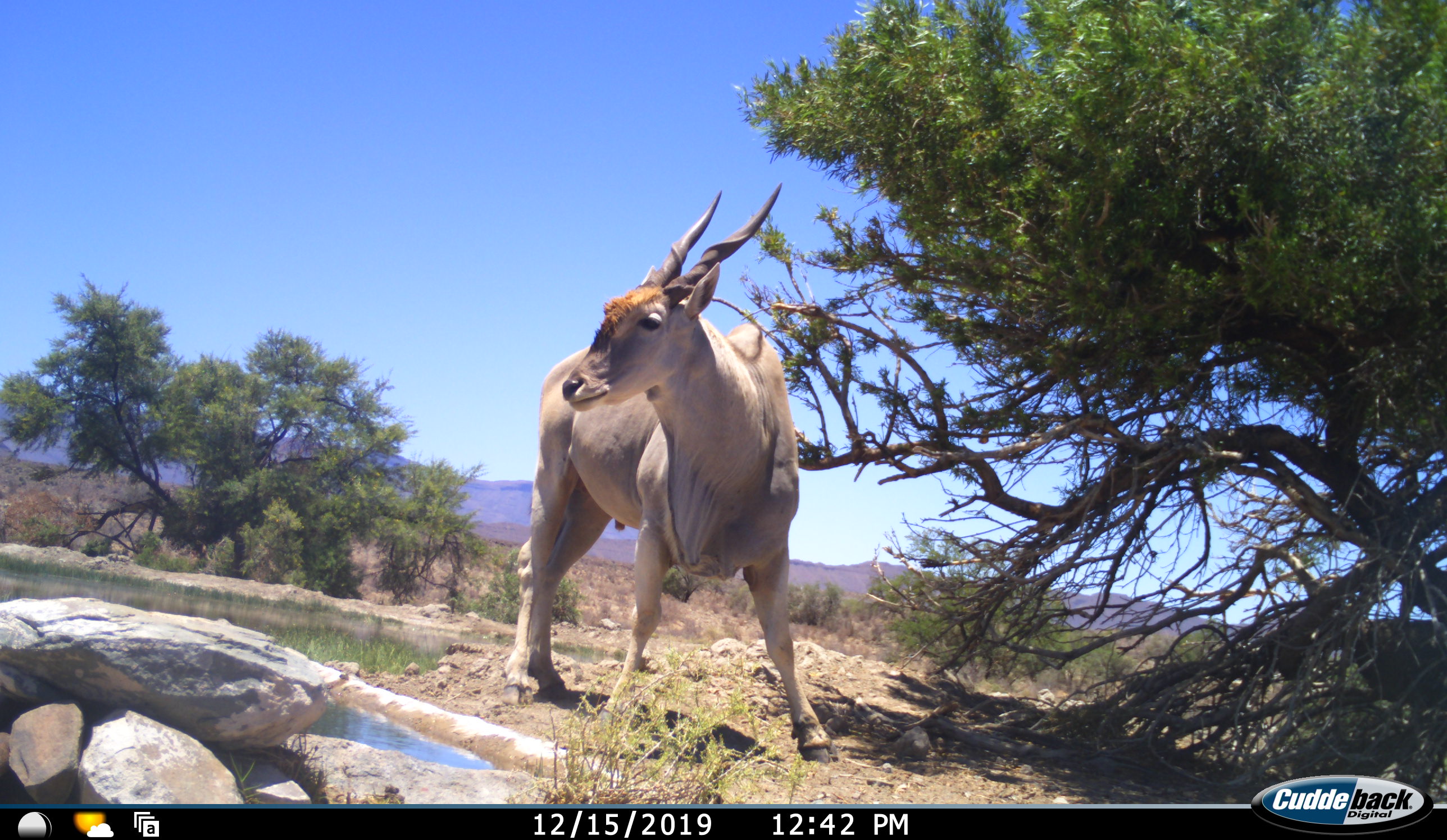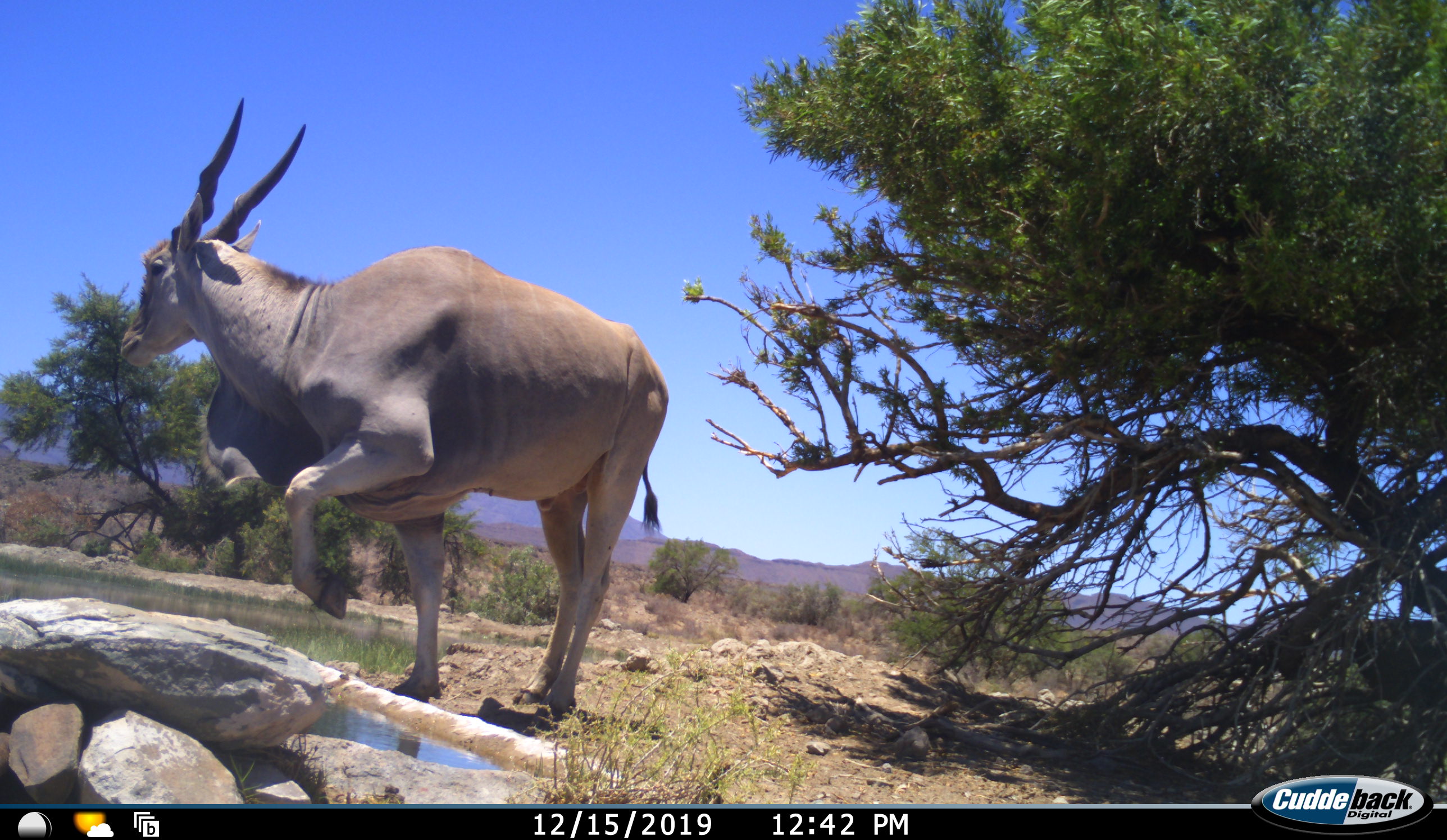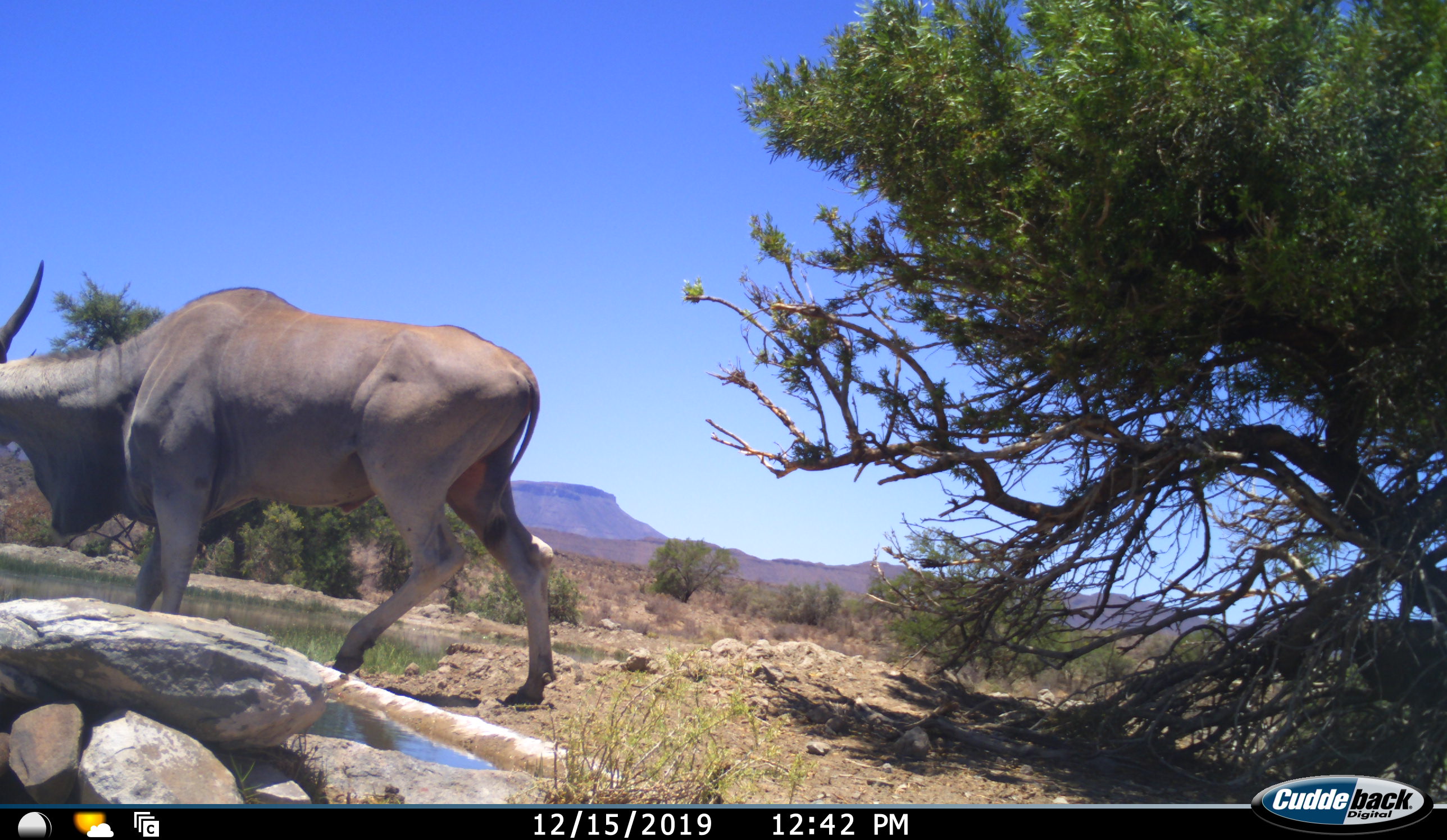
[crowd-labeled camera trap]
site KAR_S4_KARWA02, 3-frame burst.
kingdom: Animalia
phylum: Chordata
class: Mammalia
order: Artiodactyla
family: Bovidae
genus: Tragelaphus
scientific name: Tragelaphus oryx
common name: eland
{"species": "eland (Tragelaphus oryx)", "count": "1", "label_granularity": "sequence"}